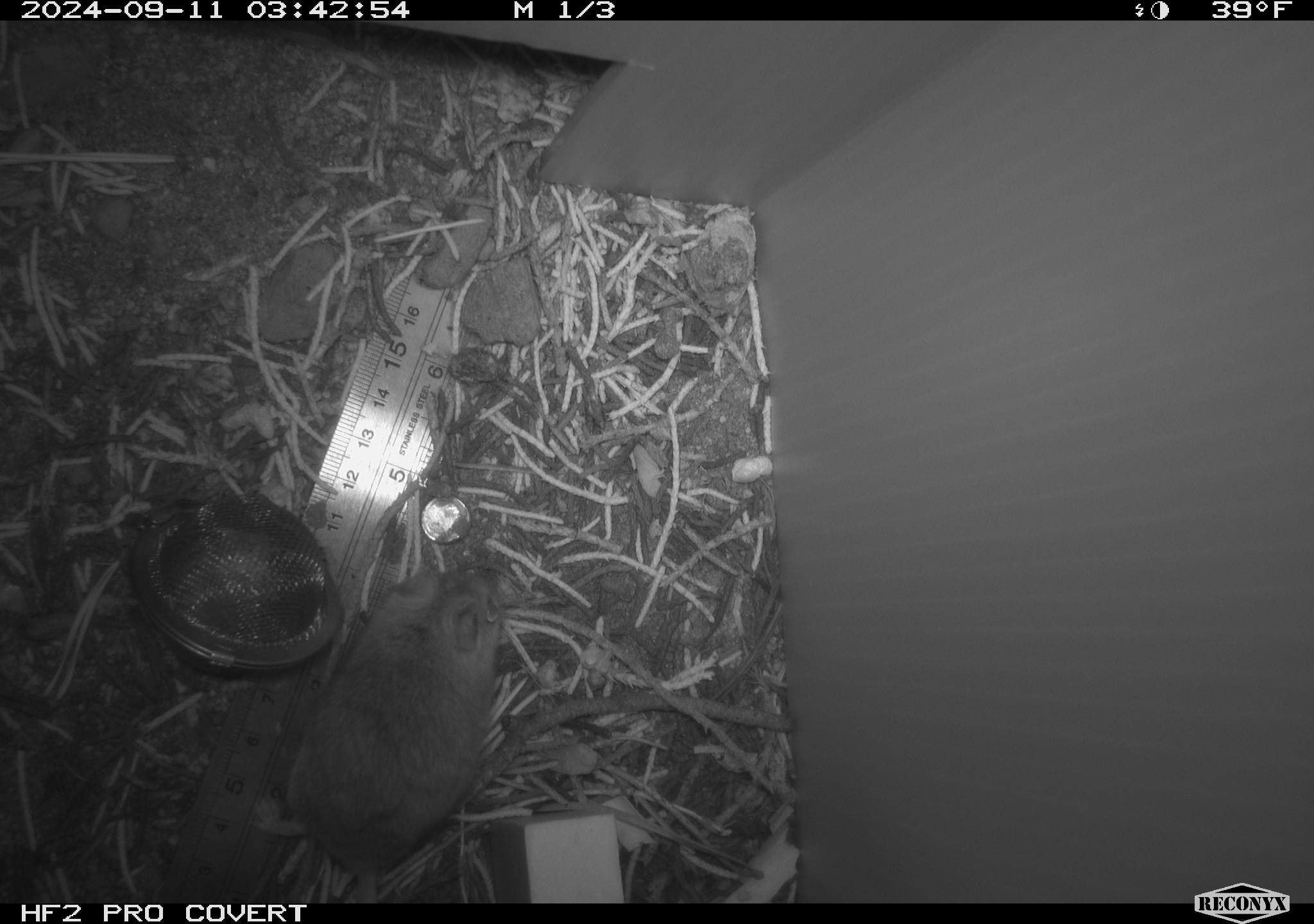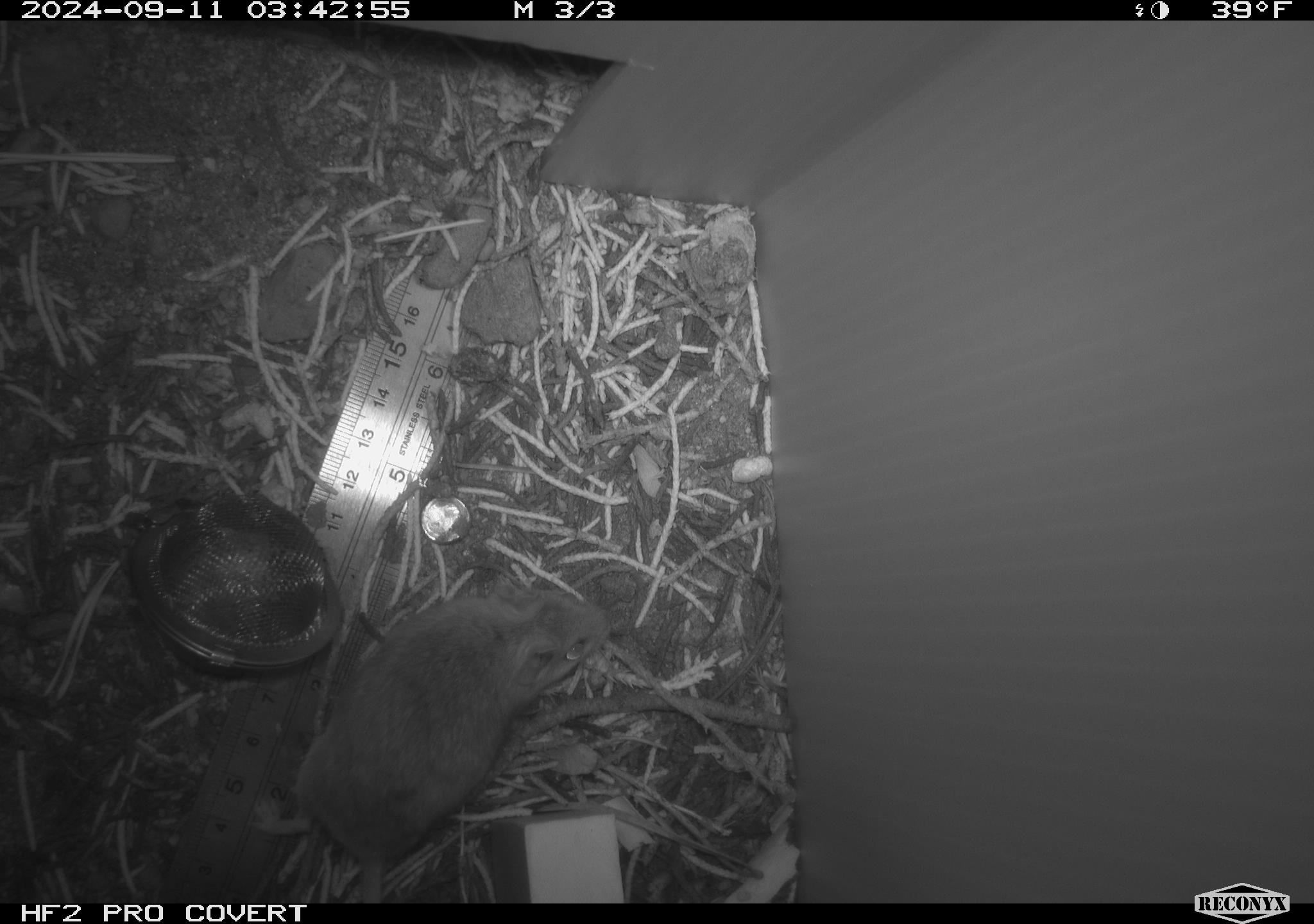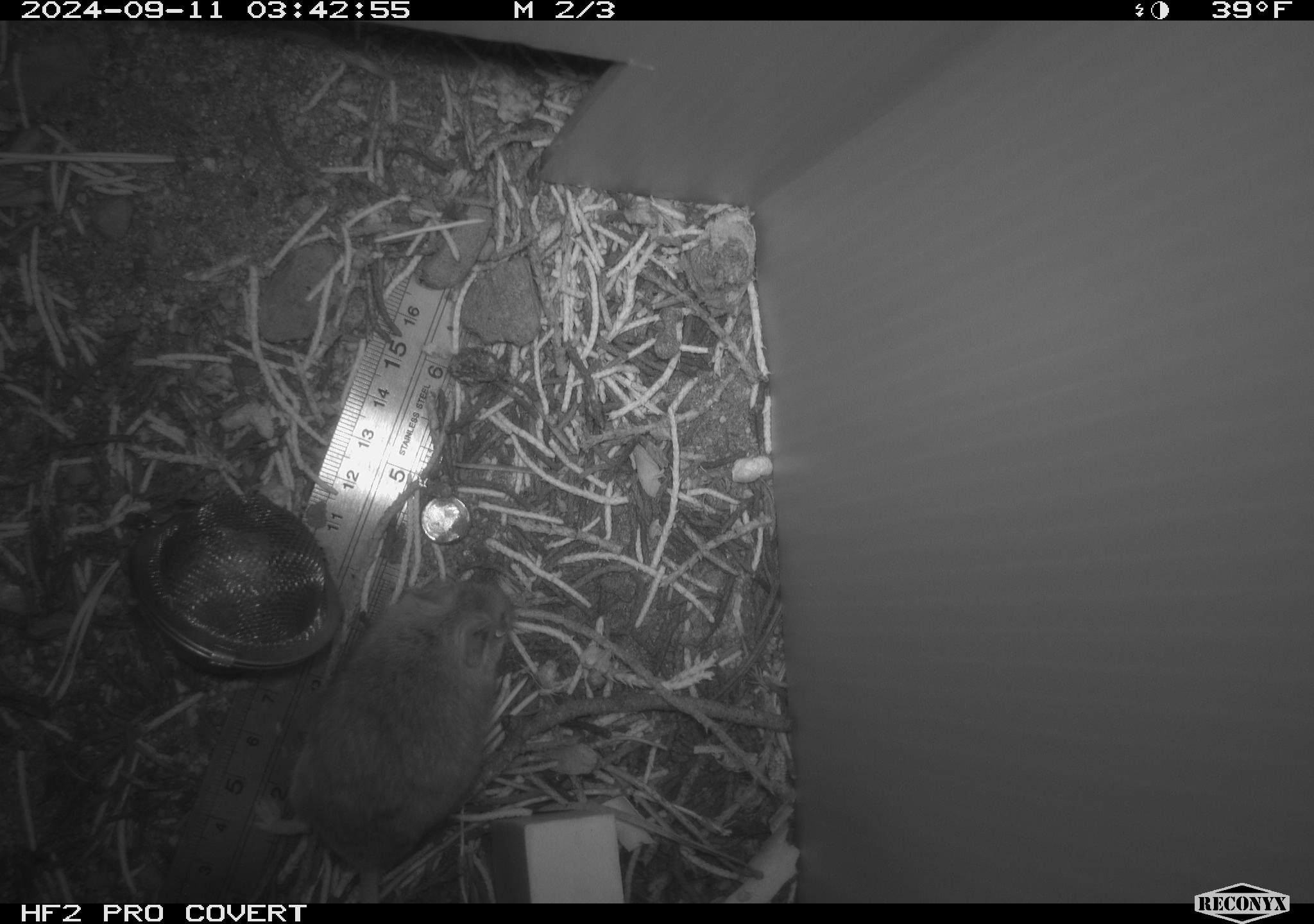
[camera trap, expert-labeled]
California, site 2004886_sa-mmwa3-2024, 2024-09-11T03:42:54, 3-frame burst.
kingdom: Animalia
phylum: Chordata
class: Mammalia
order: Rodentia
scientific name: Rodentia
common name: mouse species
Mouse species (Rodentia).